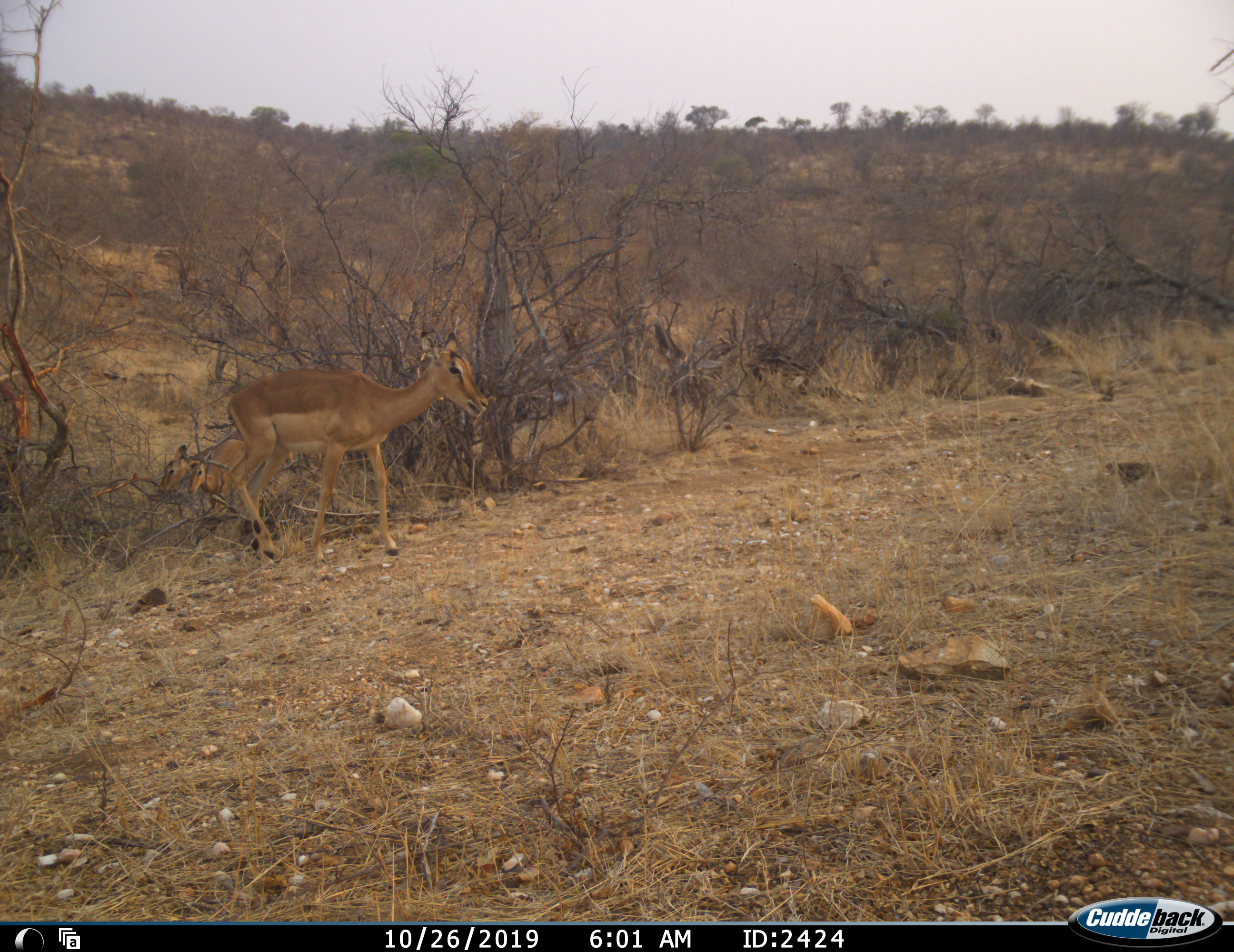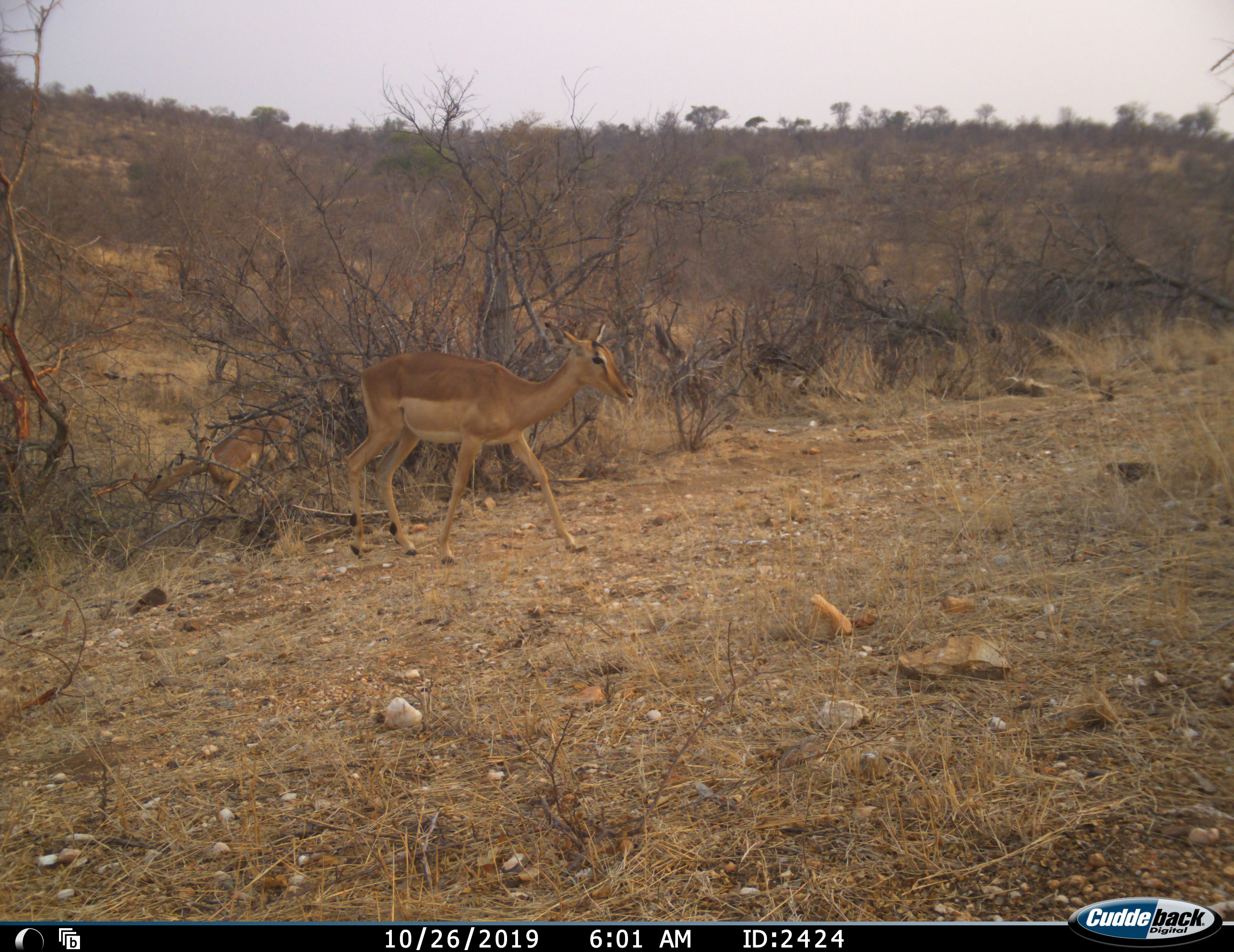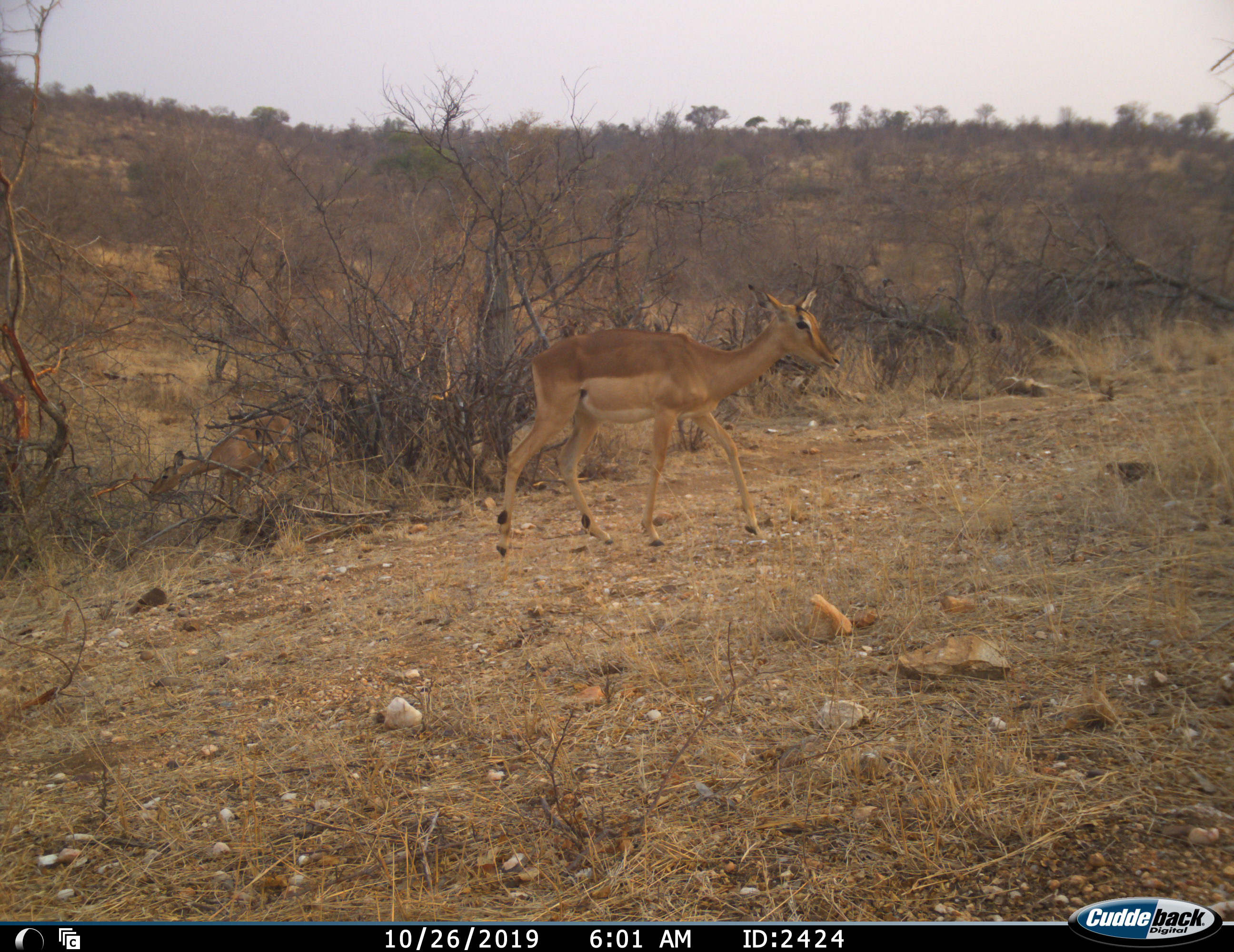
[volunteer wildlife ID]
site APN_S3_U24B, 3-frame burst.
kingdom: Animalia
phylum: Chordata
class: Mammalia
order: Artiodactyla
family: Bovidae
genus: Aepyceros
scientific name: Aepyceros melampus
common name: impala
Impala (Aepyceros melampus), count 2. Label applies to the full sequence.